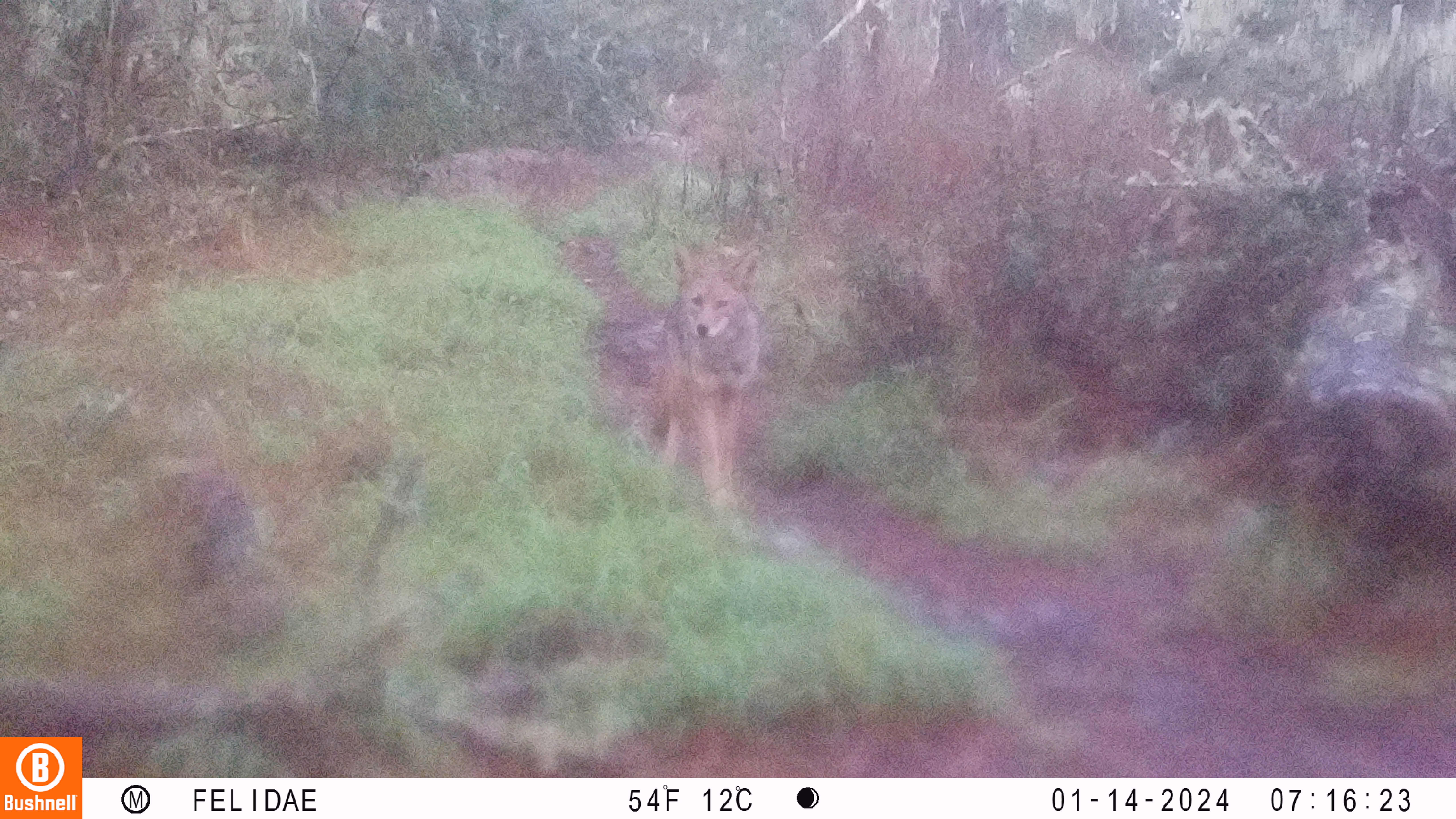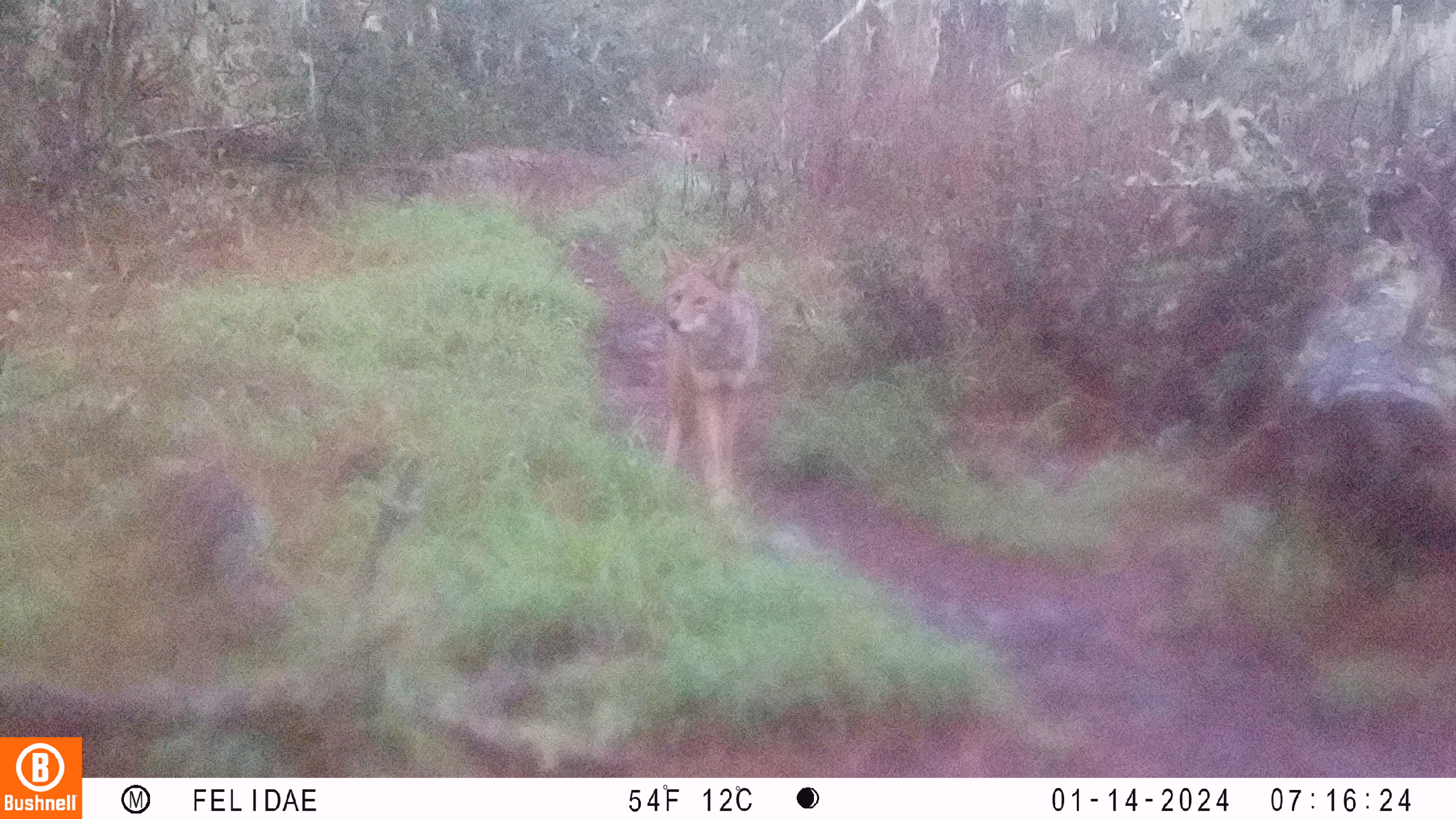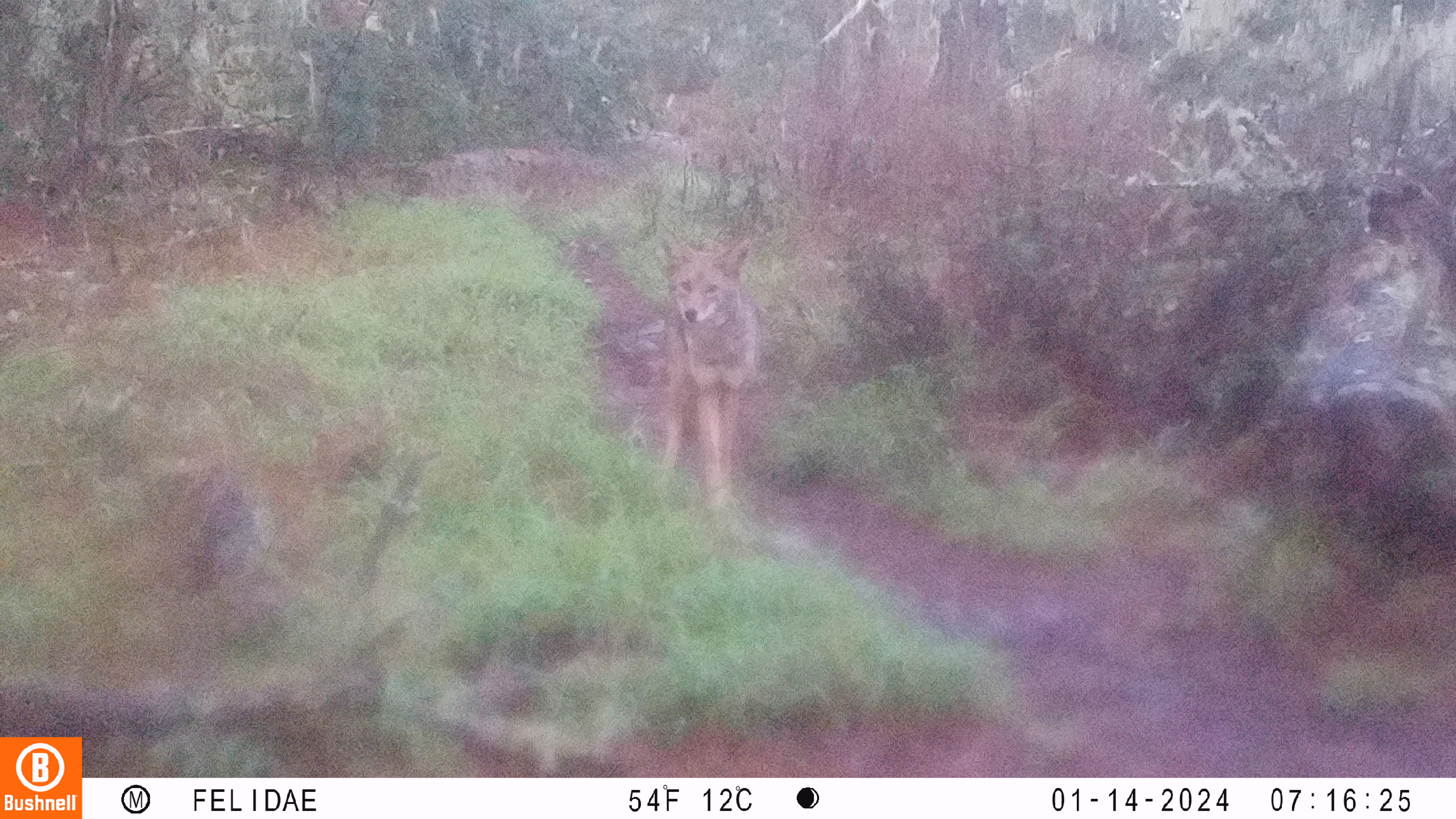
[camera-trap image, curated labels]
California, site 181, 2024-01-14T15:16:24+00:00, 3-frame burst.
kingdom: Animalia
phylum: Chordata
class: Mammalia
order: Carnivora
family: Canidae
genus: Canis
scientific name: Canis latrans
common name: coyote